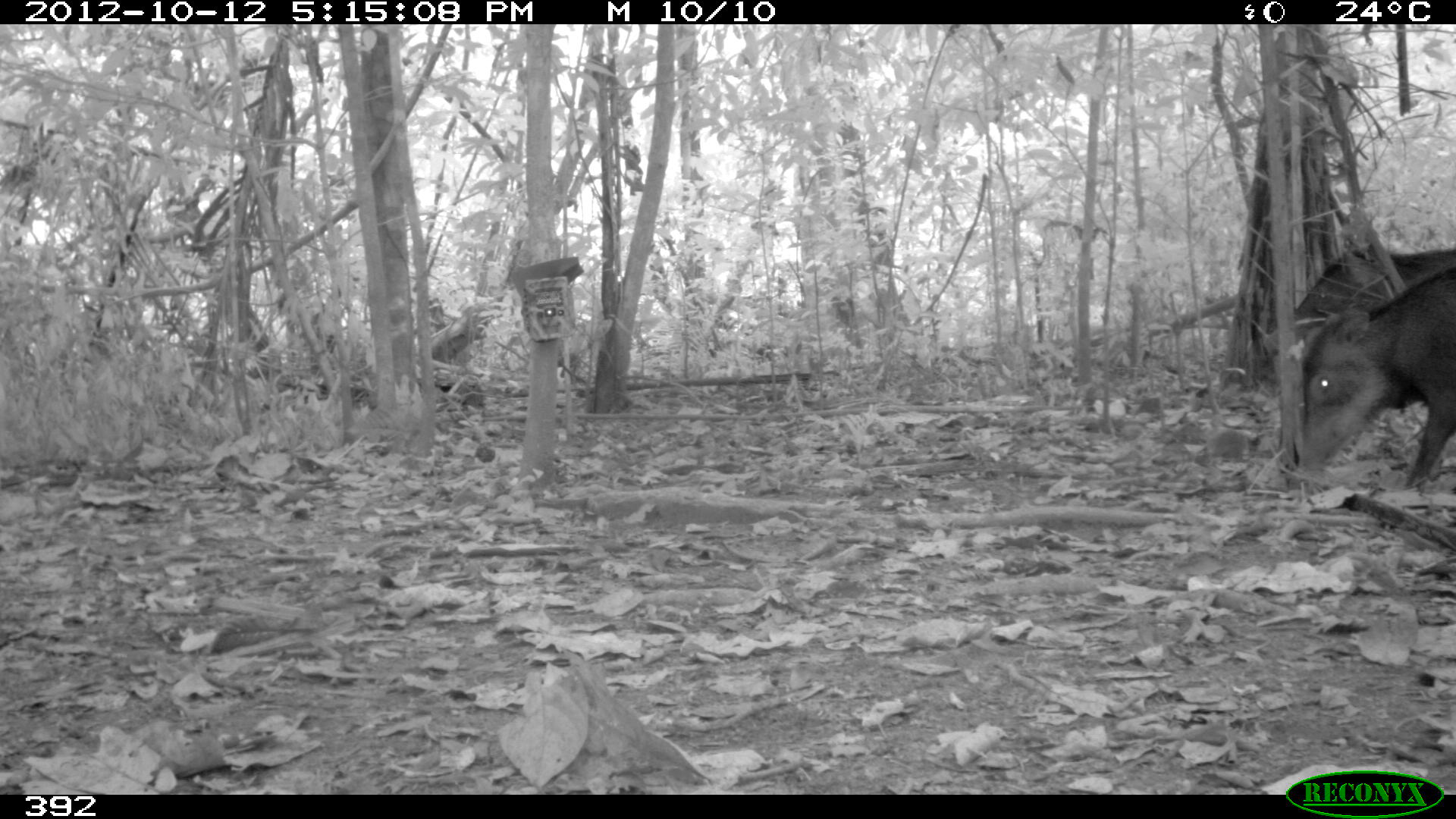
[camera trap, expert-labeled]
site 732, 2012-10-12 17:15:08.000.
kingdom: Animalia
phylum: Chordata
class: Mammalia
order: Artiodactyla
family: Tayassuidae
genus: Tayassu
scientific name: Tayassu pecari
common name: white-lipped peccary